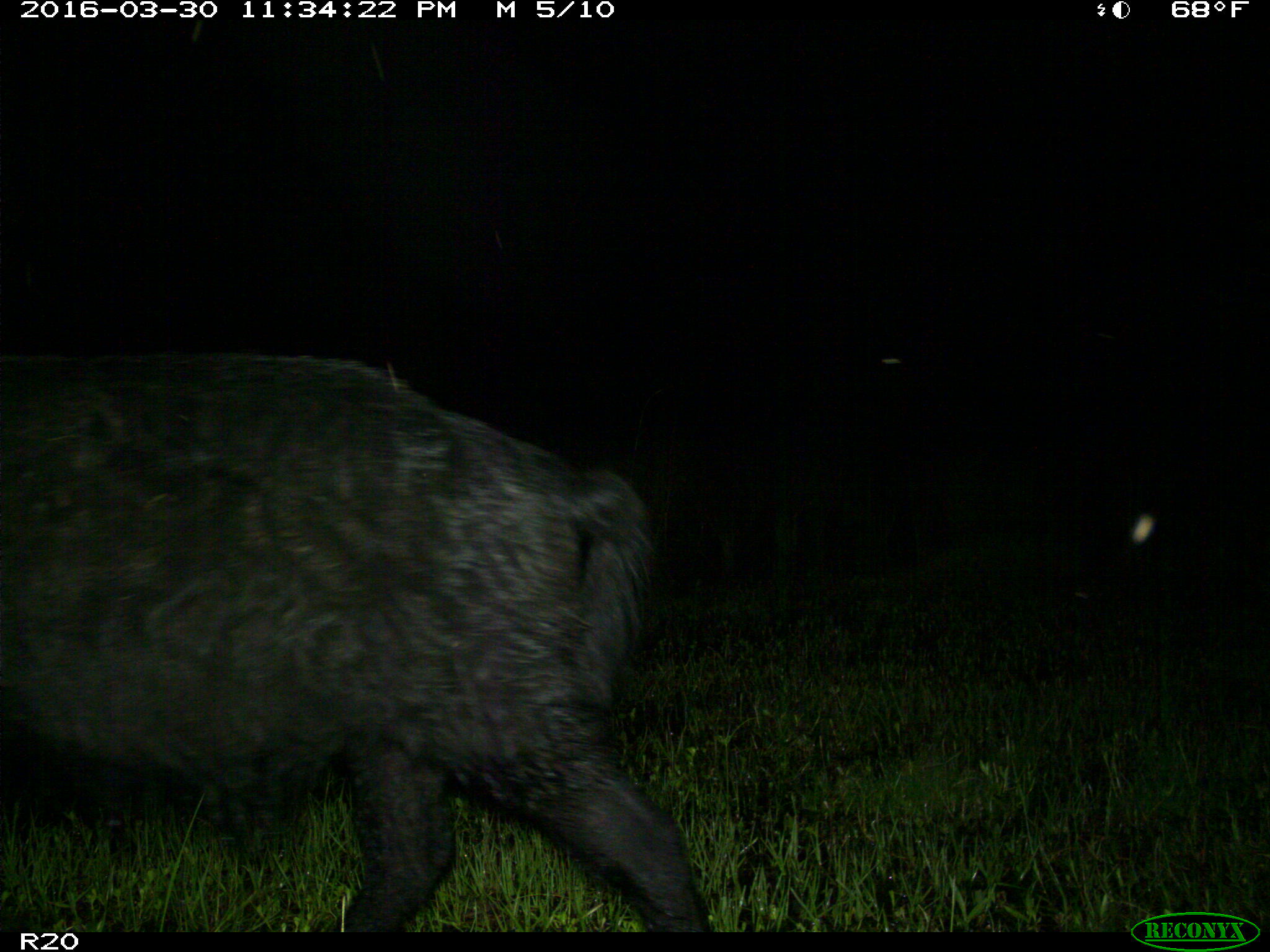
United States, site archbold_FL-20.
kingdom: Animalia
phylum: Chordata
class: Mammalia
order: Artiodactyla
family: Suidae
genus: Sus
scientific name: Sus scrofa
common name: wild boar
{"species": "Sus scrofa (wild boar)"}